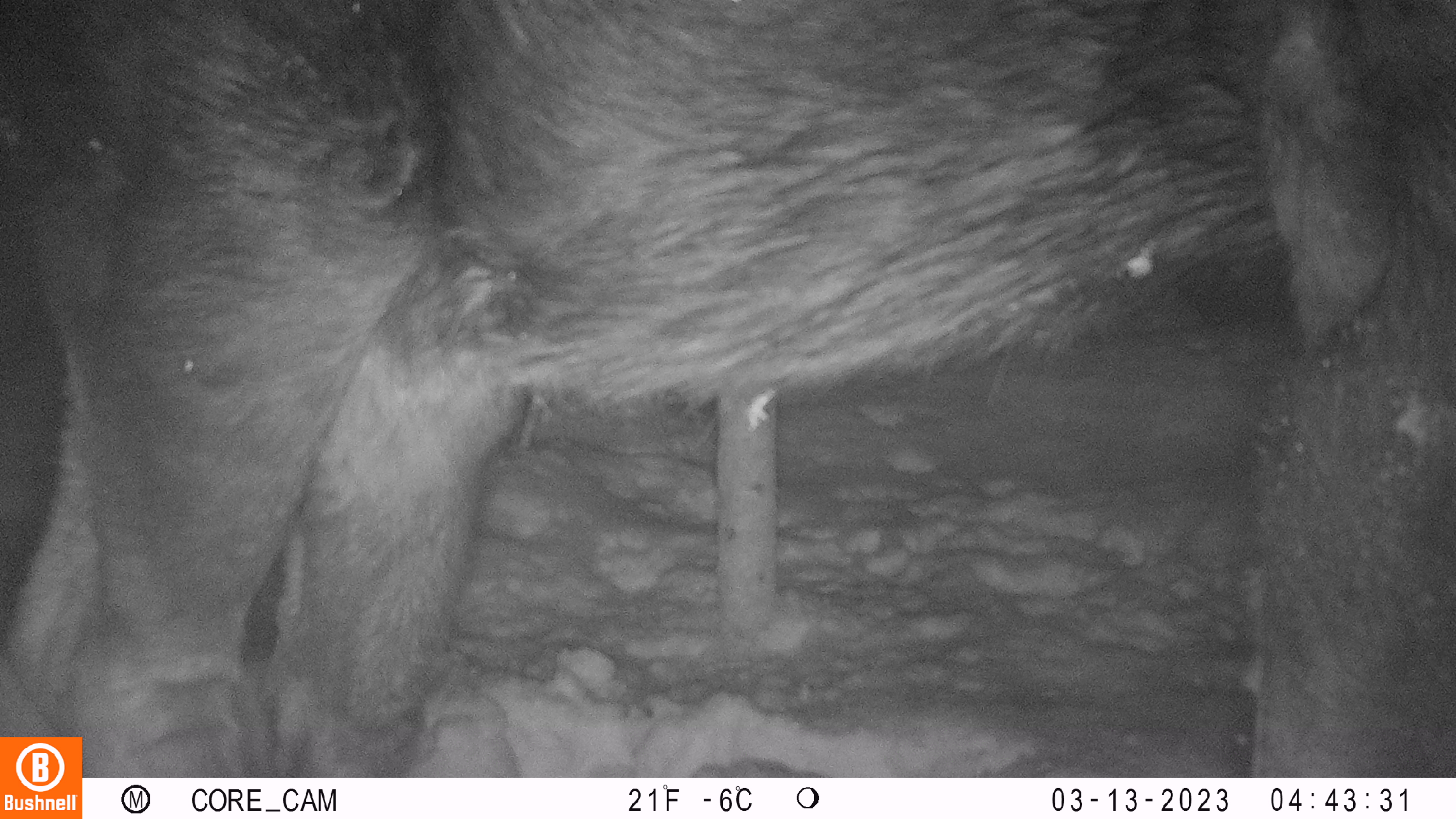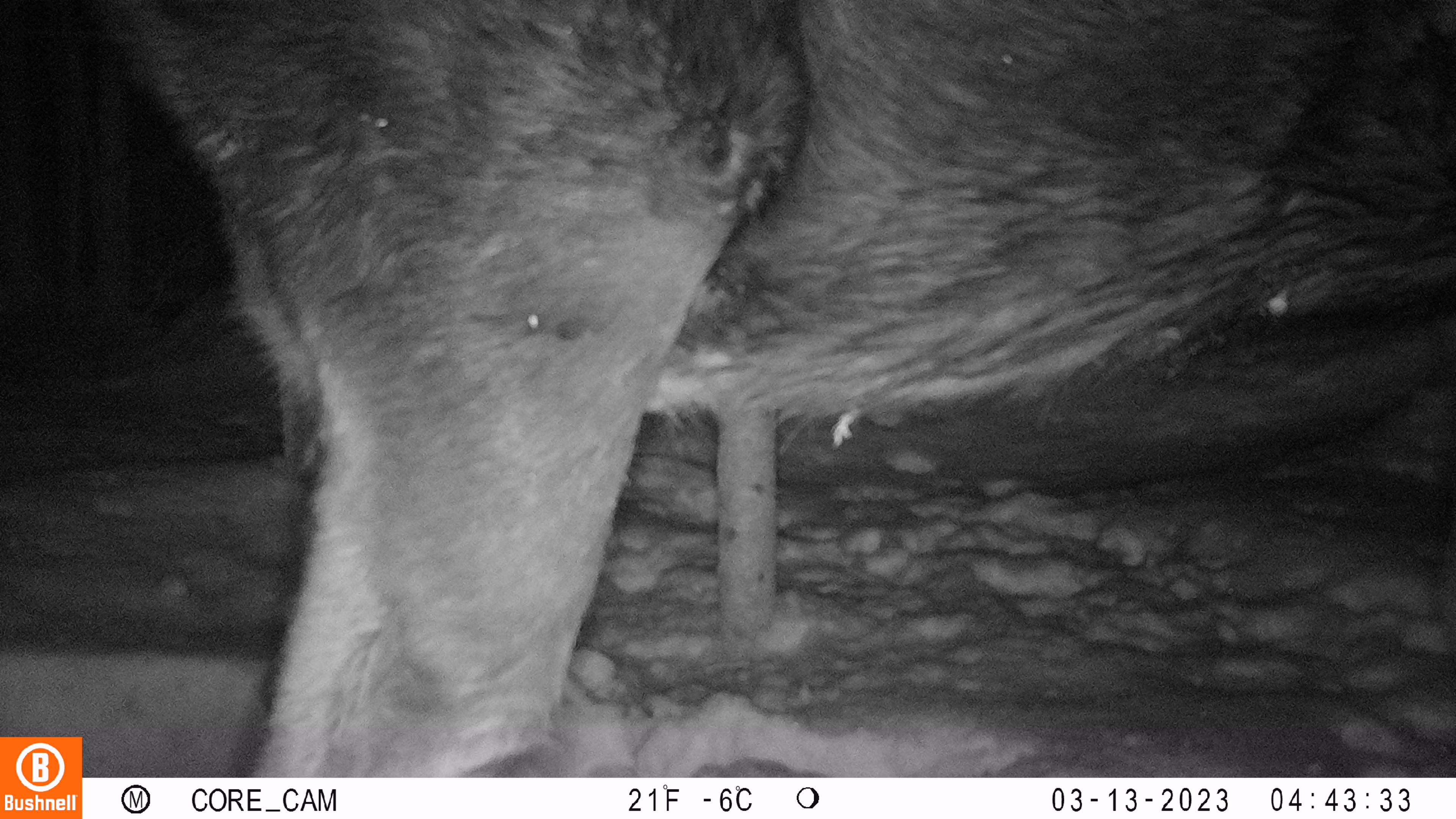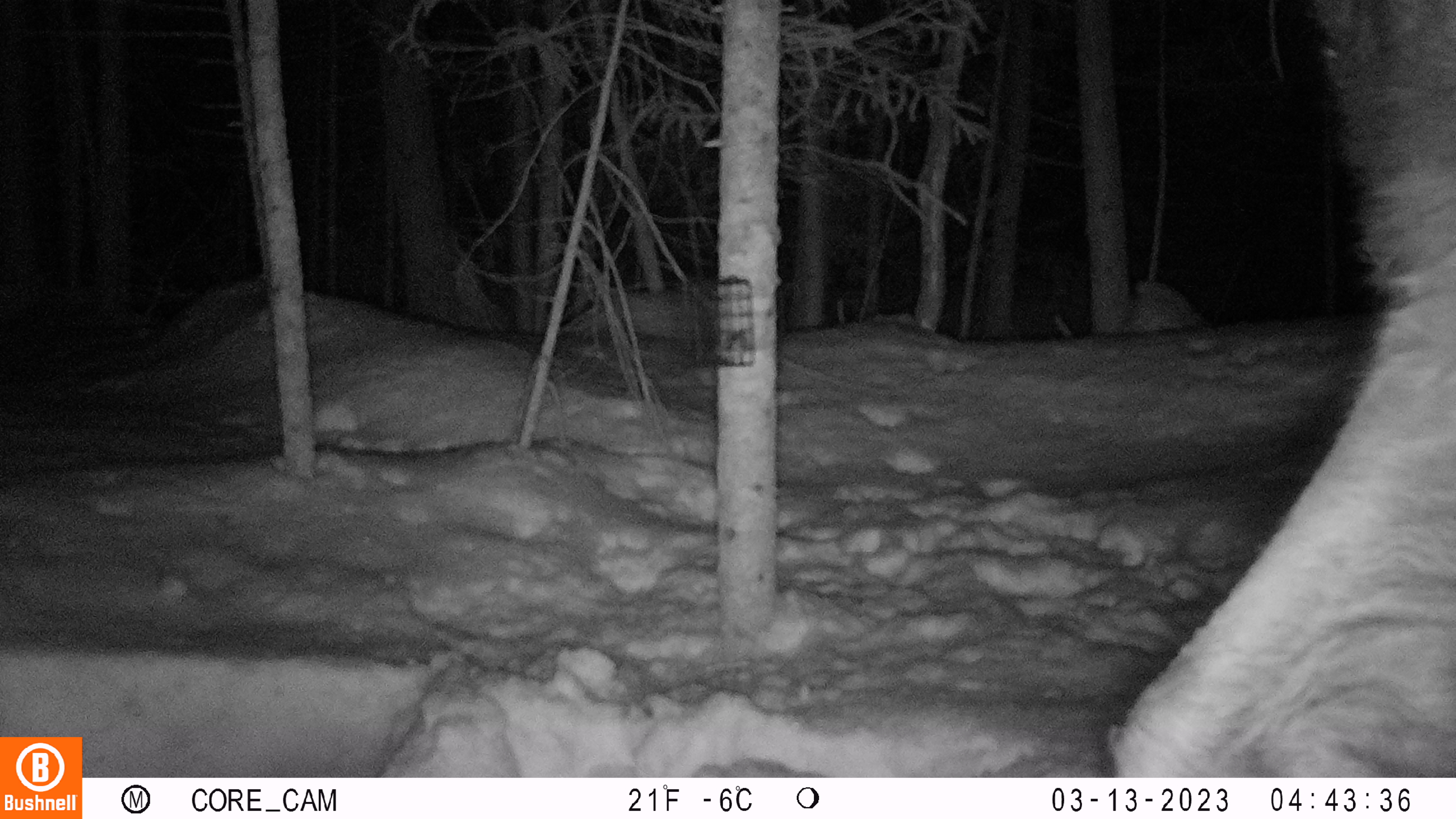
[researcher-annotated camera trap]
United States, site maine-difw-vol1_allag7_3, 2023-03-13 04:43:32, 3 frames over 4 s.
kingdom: Animalia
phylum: Chordata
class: Mammalia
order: Artiodactyla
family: Cervidae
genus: Alces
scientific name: Alces alces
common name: moose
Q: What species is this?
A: Moose (Alces alces).